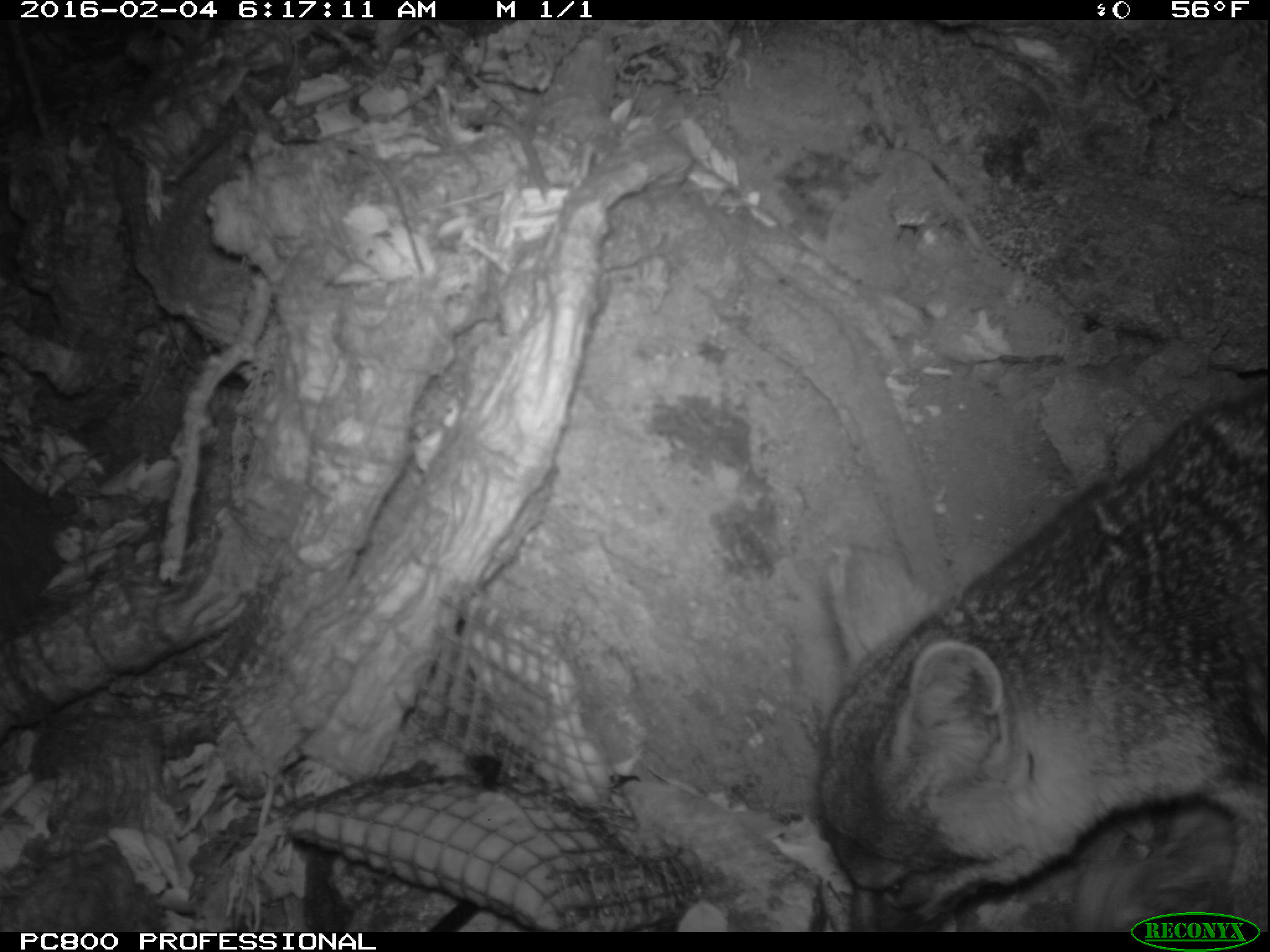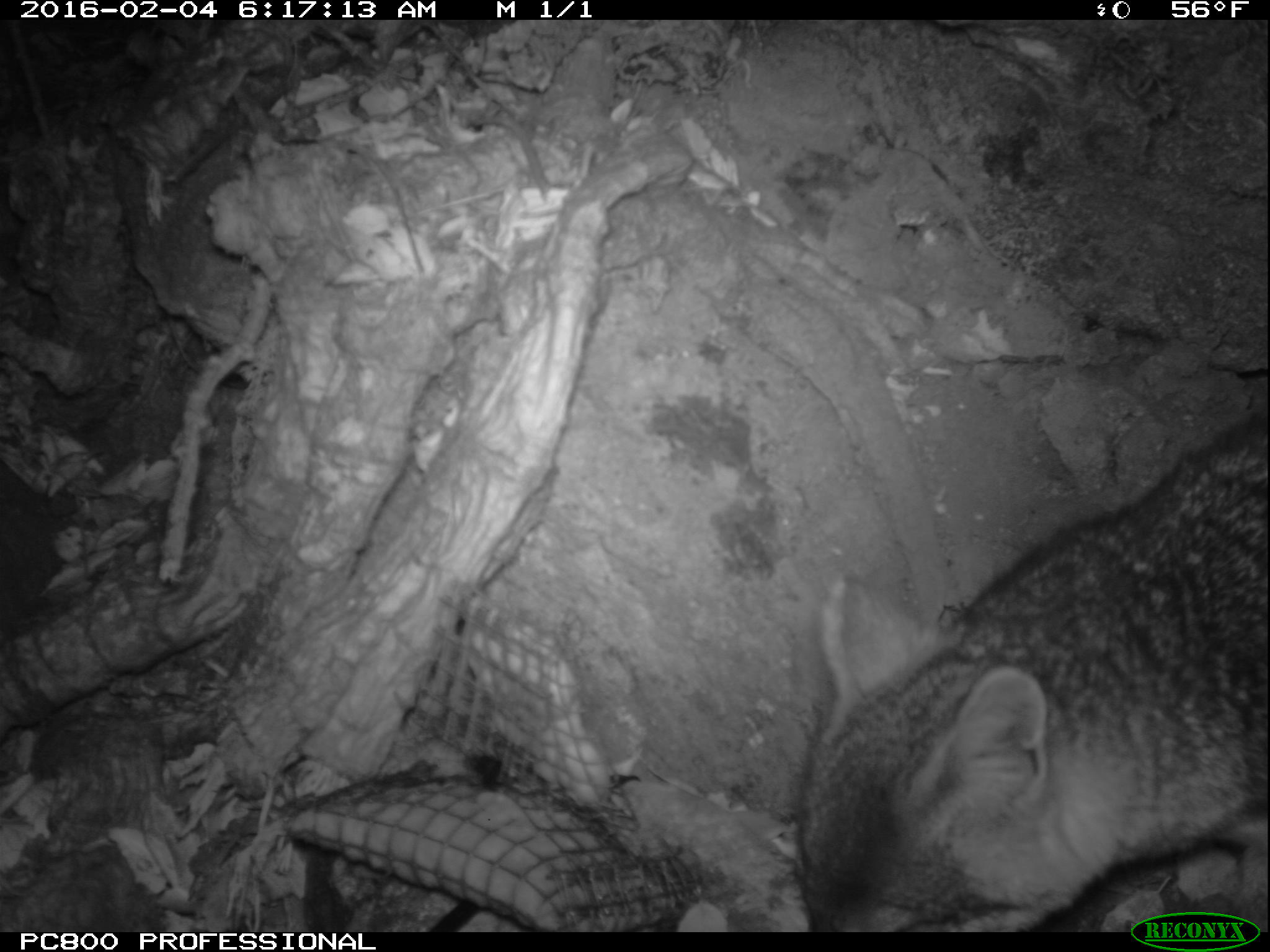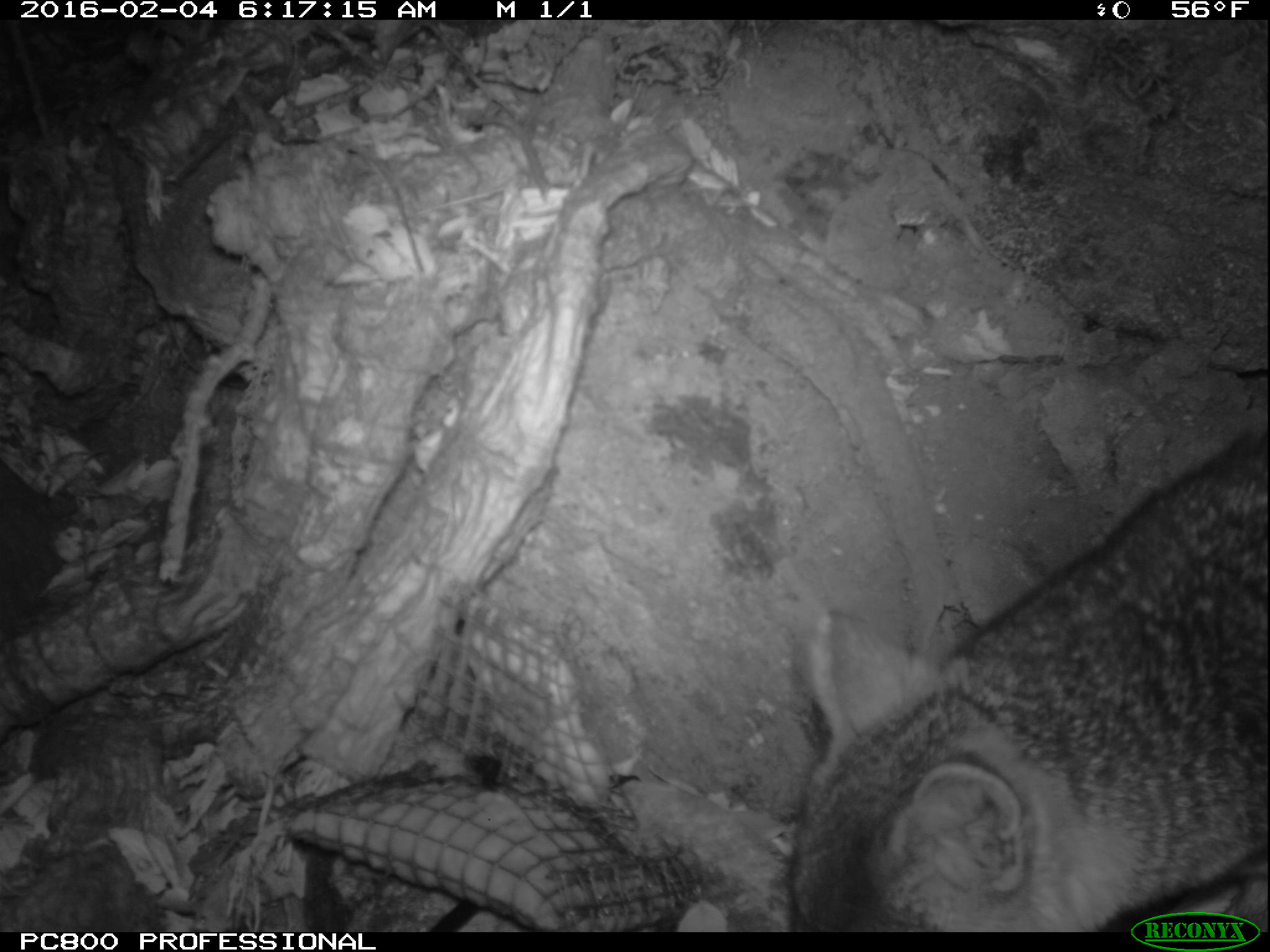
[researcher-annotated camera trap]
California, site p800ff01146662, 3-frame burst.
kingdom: Animalia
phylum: Chordata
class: Mammalia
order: Carnivora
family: Canidae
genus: Urocyon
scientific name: Urocyon littoralis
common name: island fox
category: fox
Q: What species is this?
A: Fox (island fox) (Urocyon littoralis).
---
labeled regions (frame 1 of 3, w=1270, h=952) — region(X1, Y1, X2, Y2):
fox: region(816, 382, 1268, 932)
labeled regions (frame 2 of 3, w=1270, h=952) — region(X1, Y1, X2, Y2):
fox: region(795, 412, 1269, 930)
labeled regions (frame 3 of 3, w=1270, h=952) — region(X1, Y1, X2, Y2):
fox: region(784, 422, 1269, 933)